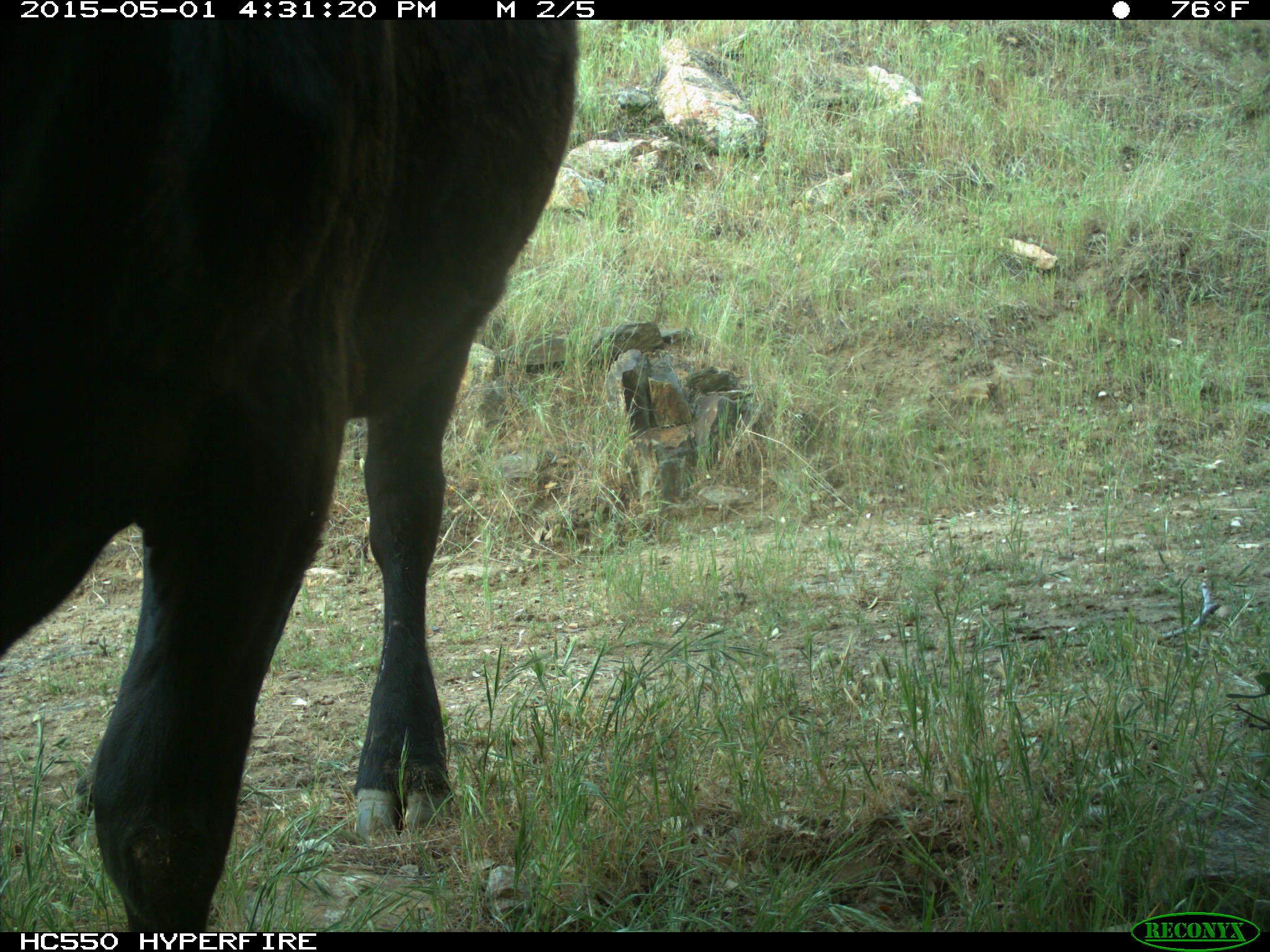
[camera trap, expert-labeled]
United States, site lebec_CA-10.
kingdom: Animalia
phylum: Chordata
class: Mammalia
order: Artiodactyla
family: Bovidae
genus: Bos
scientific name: Bos taurus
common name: domestic cow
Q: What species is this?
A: Bos taurus (domestic cow).